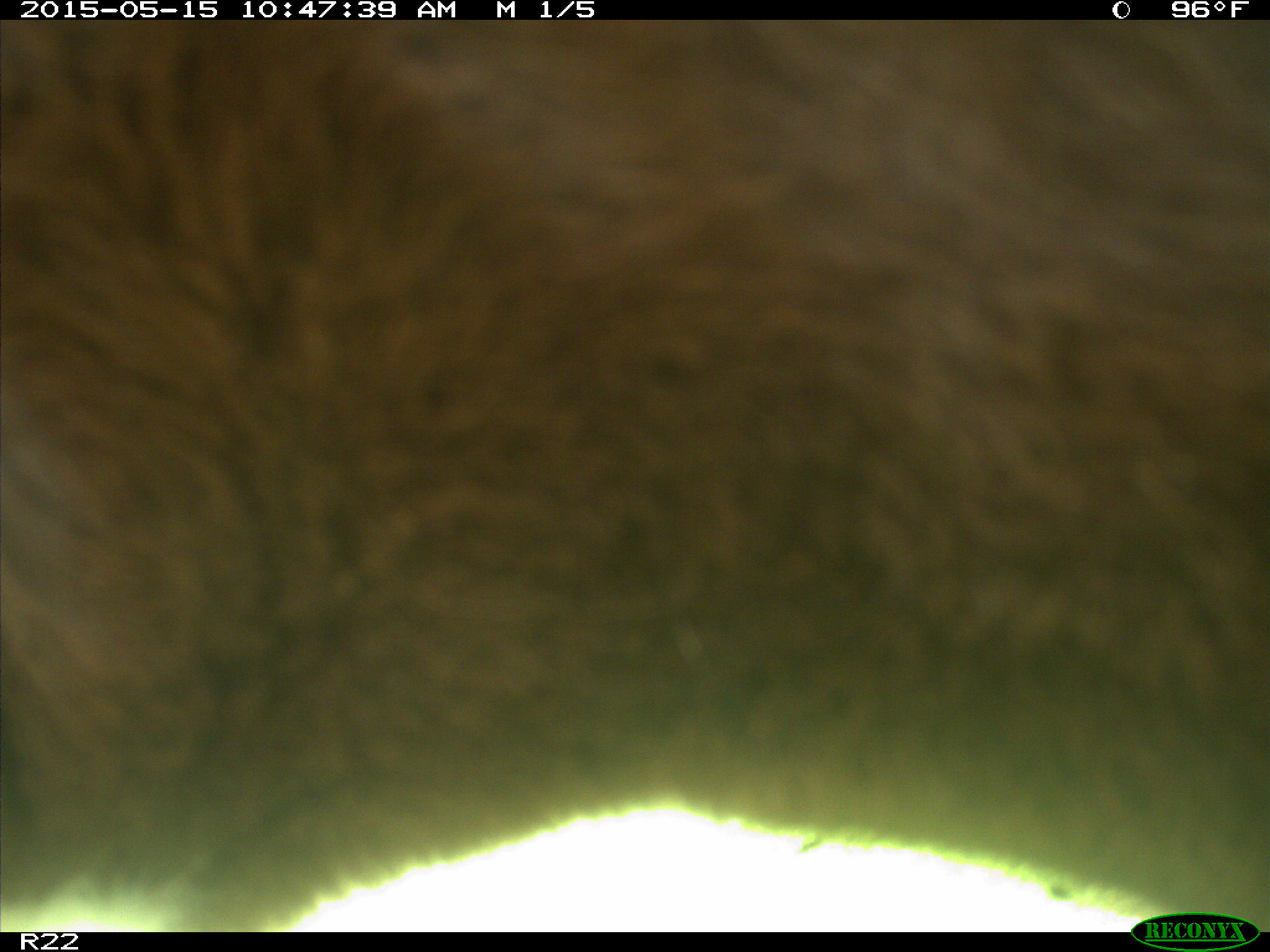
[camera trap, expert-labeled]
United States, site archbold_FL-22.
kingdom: Animalia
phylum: Chordata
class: Mammalia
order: Artiodactyla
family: Bovidae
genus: Bos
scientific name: Bos taurus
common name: domestic cow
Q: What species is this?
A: Bos taurus (domestic cow).